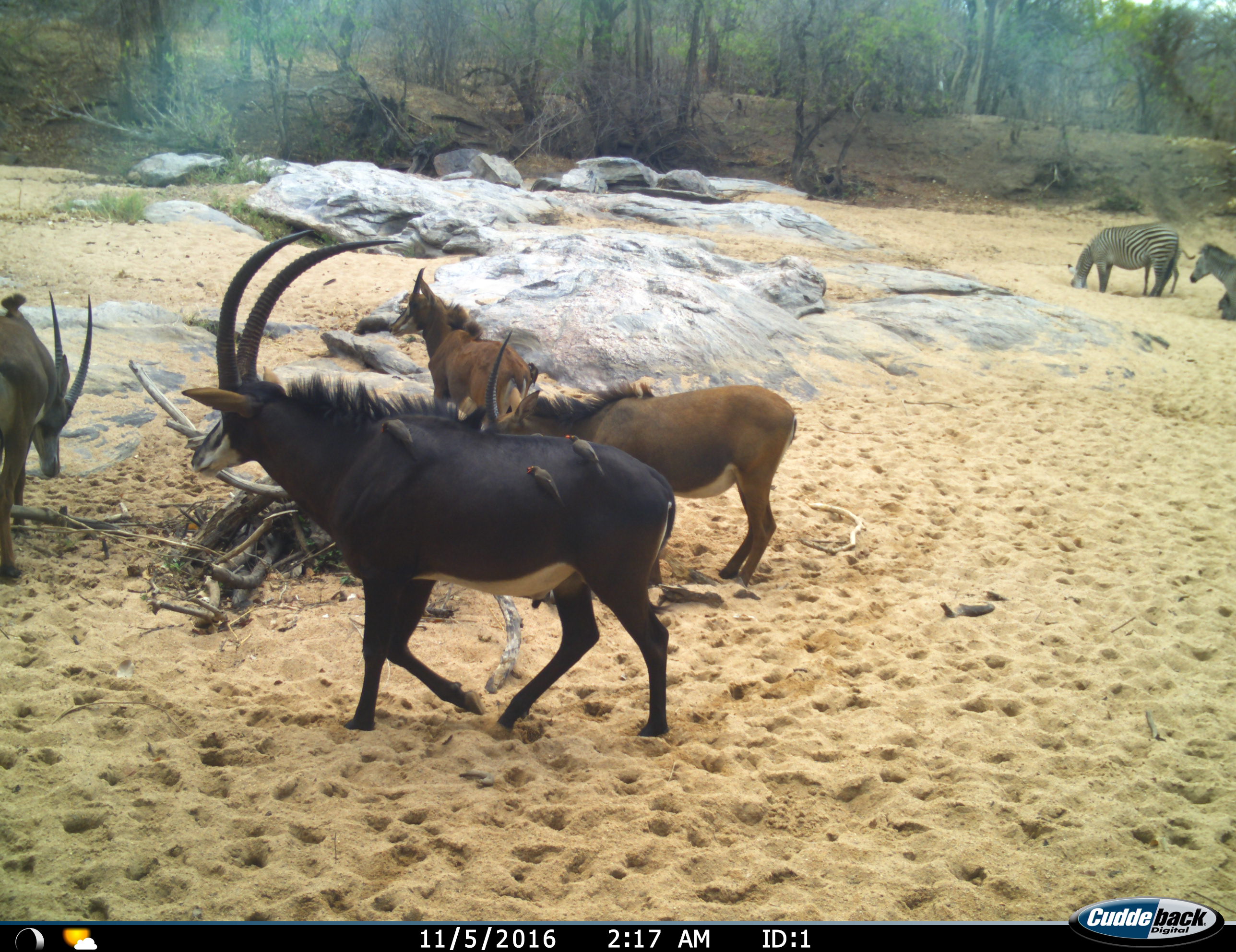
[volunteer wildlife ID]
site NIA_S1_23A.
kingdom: Animalia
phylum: Chordata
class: Aves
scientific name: Aves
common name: bird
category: birdother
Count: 3.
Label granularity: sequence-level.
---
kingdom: Animalia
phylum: Chordata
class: Mammalia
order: Artiodactyla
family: Bovidae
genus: Hippotragus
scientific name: Hippotragus niger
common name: sable antelope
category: sable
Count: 4.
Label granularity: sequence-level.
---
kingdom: Animalia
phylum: Chordata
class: Mammalia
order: Perissodactyla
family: Equidae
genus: Equus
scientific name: Equus quagga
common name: plains zebra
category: zebraplains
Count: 3.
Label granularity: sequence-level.